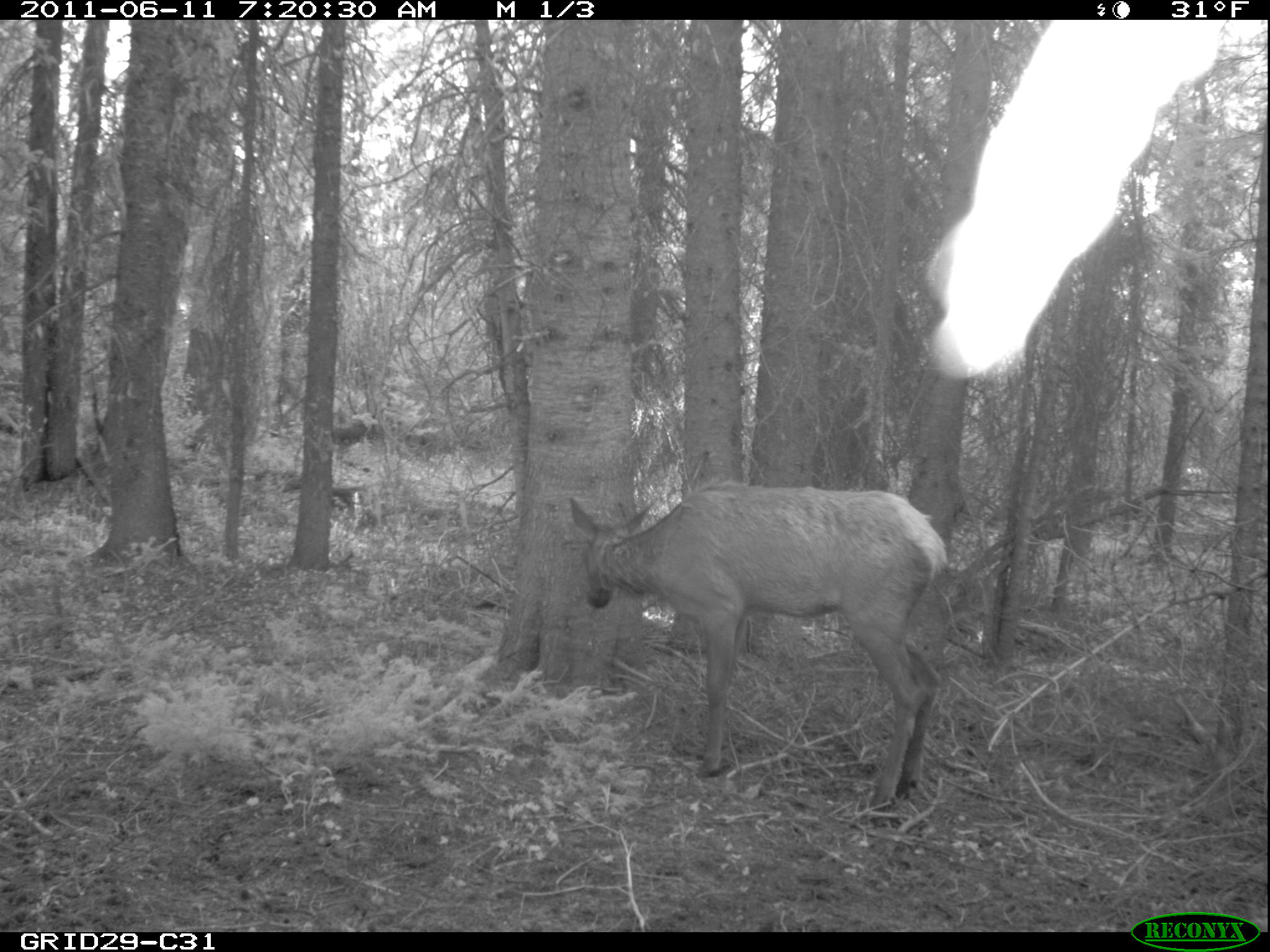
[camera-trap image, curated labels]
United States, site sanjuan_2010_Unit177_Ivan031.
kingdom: Animalia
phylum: Chordata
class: Mammalia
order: Artiodactyla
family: Cervidae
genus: Cervus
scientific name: Cervus elaphus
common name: red deer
Cervus elaphus (red deer).